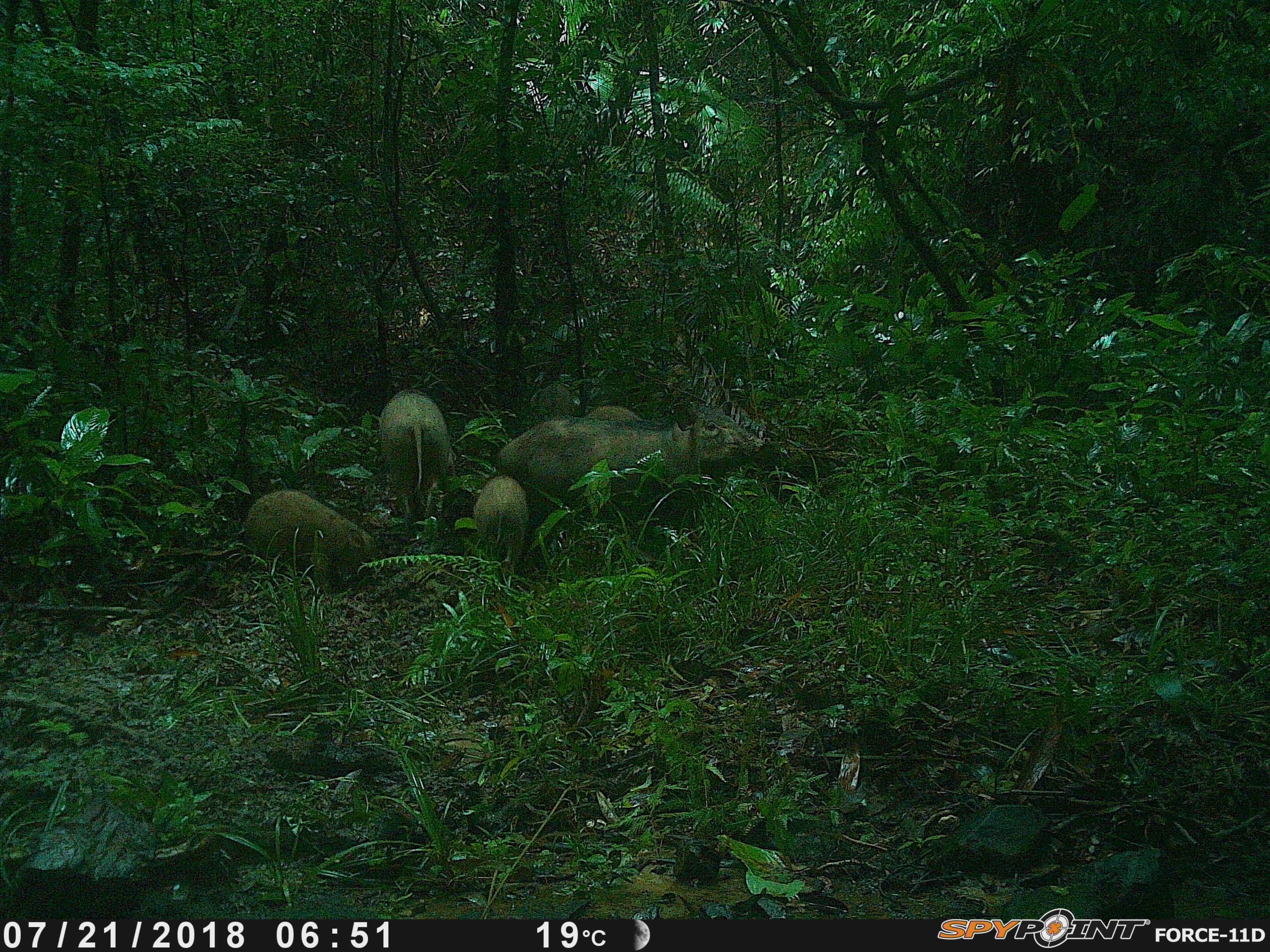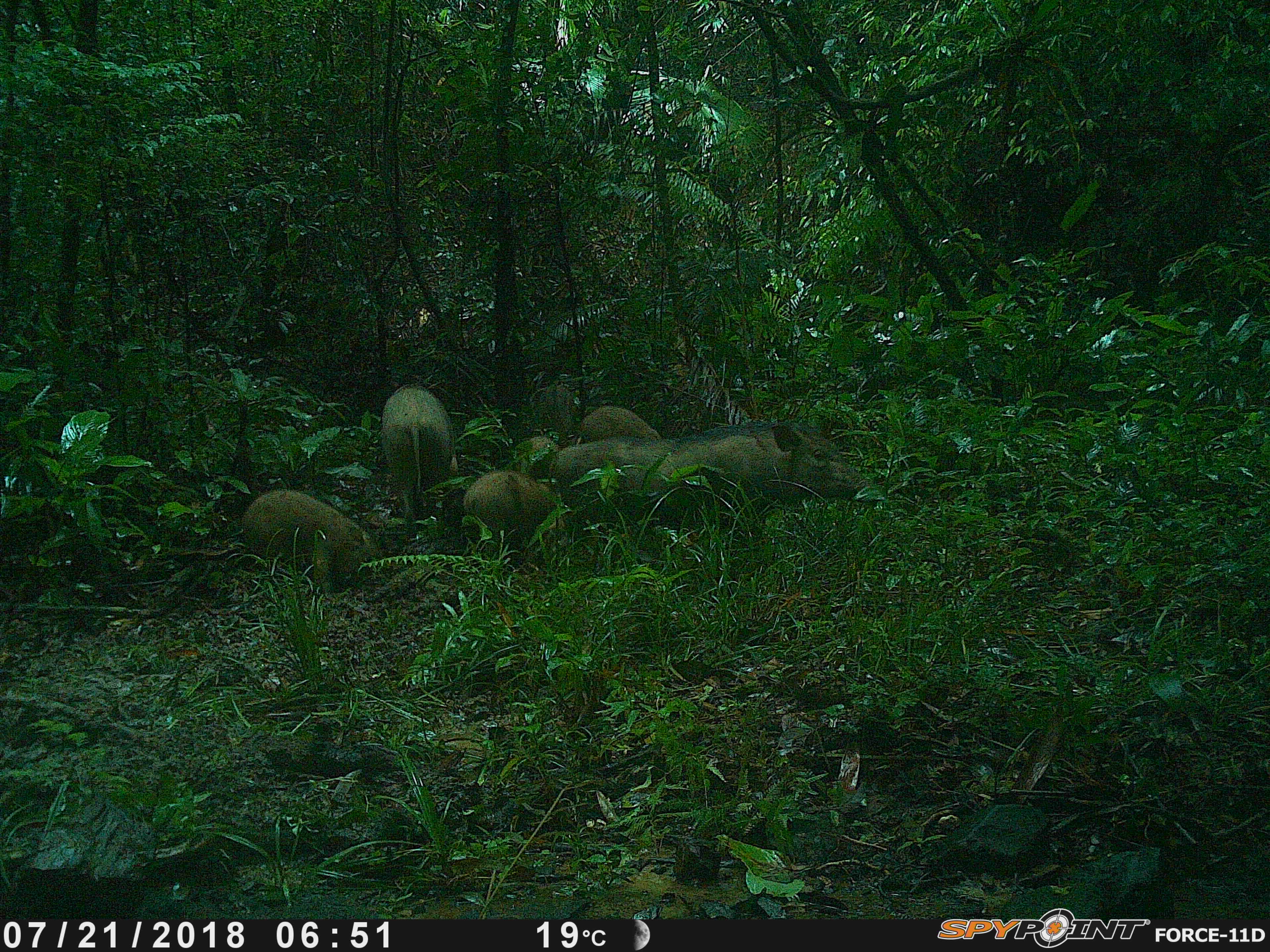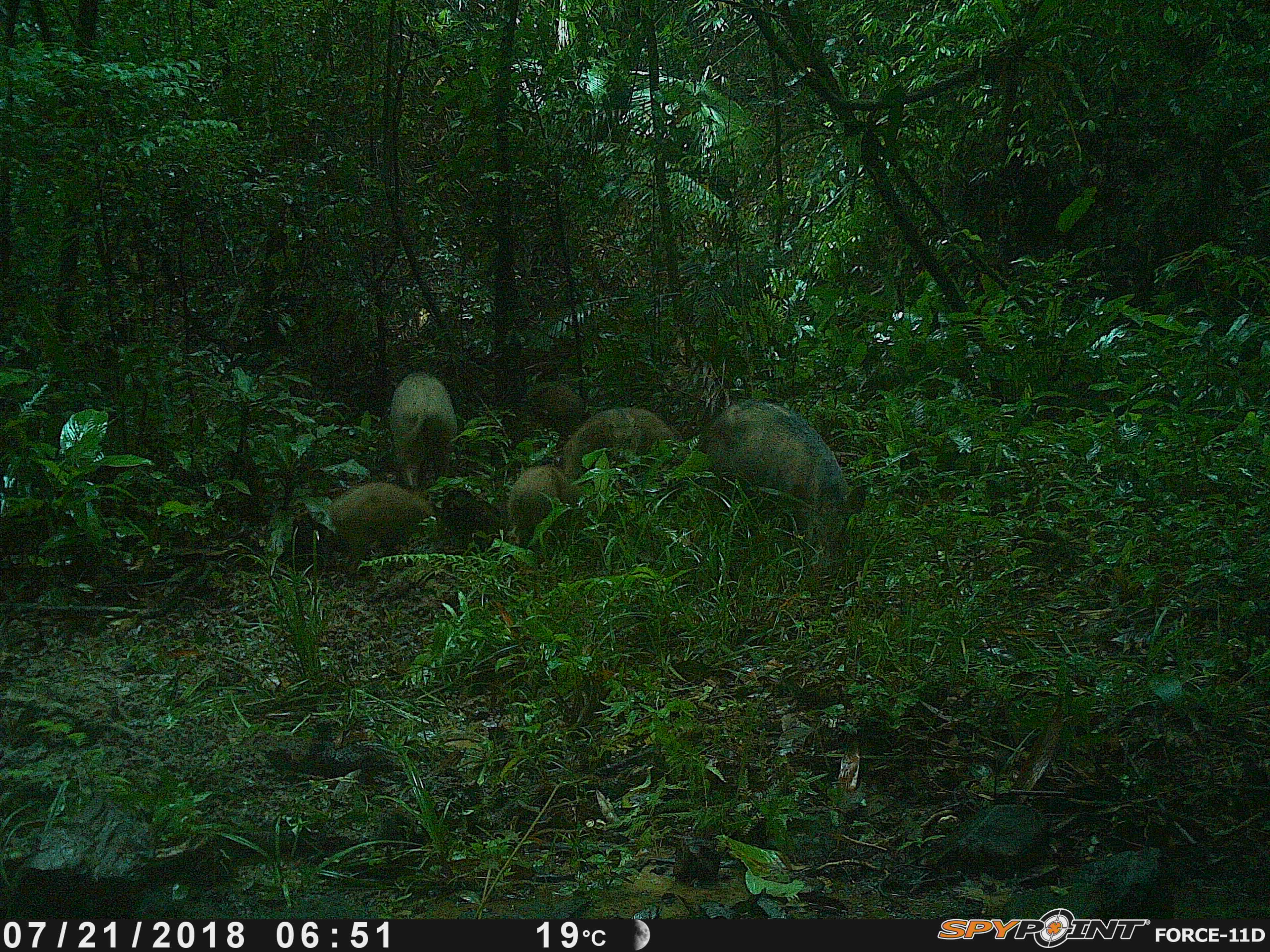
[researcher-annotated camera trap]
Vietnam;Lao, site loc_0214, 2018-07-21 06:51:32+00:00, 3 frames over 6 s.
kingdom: Animalia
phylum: Chordata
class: Mammalia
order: Artiodactyla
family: Suidae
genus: Sus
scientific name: Sus scrofa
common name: eurasian wild pig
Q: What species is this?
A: Eurasian wild pig (Sus scrofa).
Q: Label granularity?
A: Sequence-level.